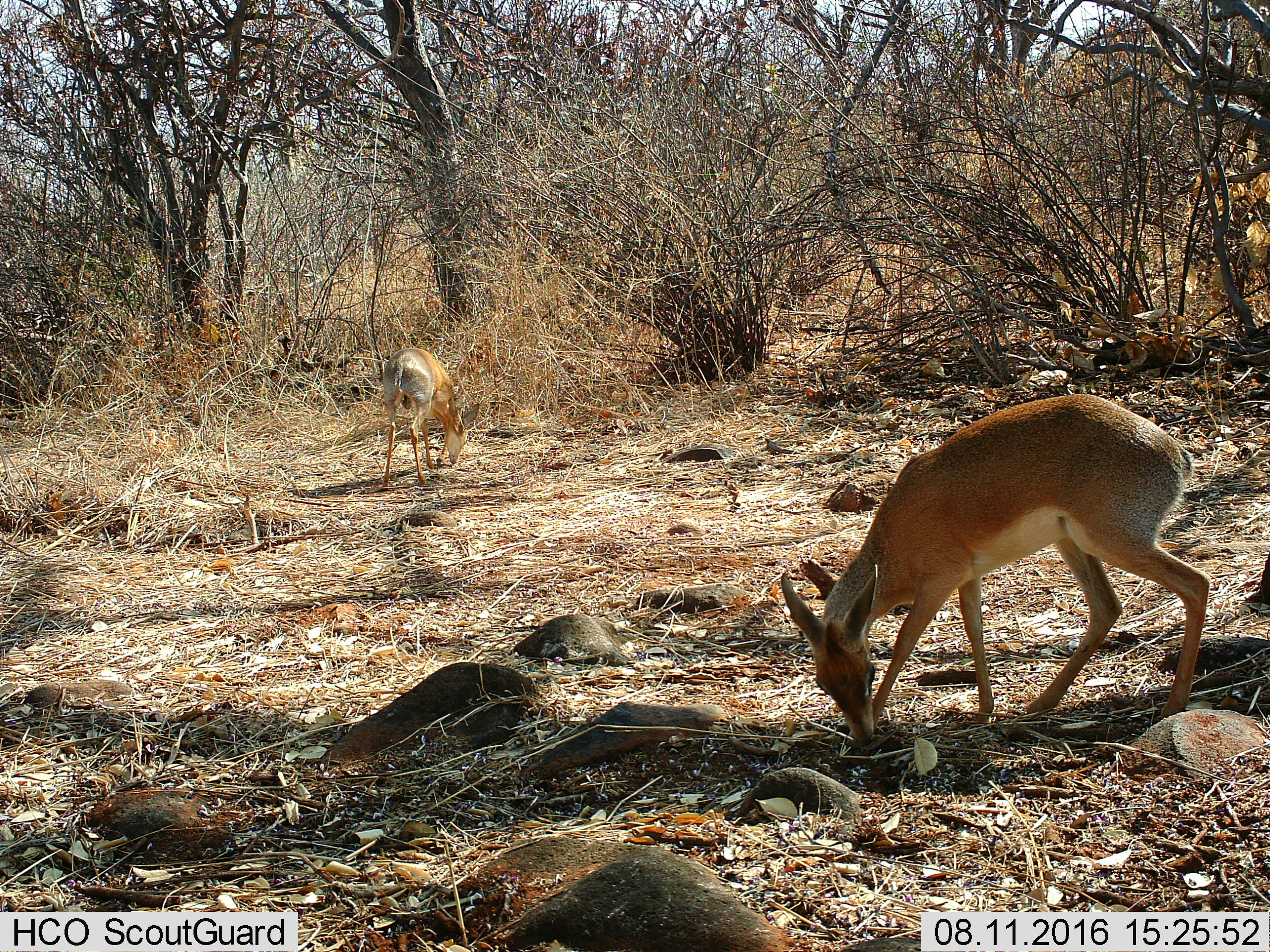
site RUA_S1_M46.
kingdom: Animalia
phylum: Chordata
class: Mammalia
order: Artiodactyla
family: Bovidae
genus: Madoqua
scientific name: Madoqua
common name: dik-dik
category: dikdik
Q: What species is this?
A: Dikdik (dik-dik) (Madoqua).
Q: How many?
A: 2.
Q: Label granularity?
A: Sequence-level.